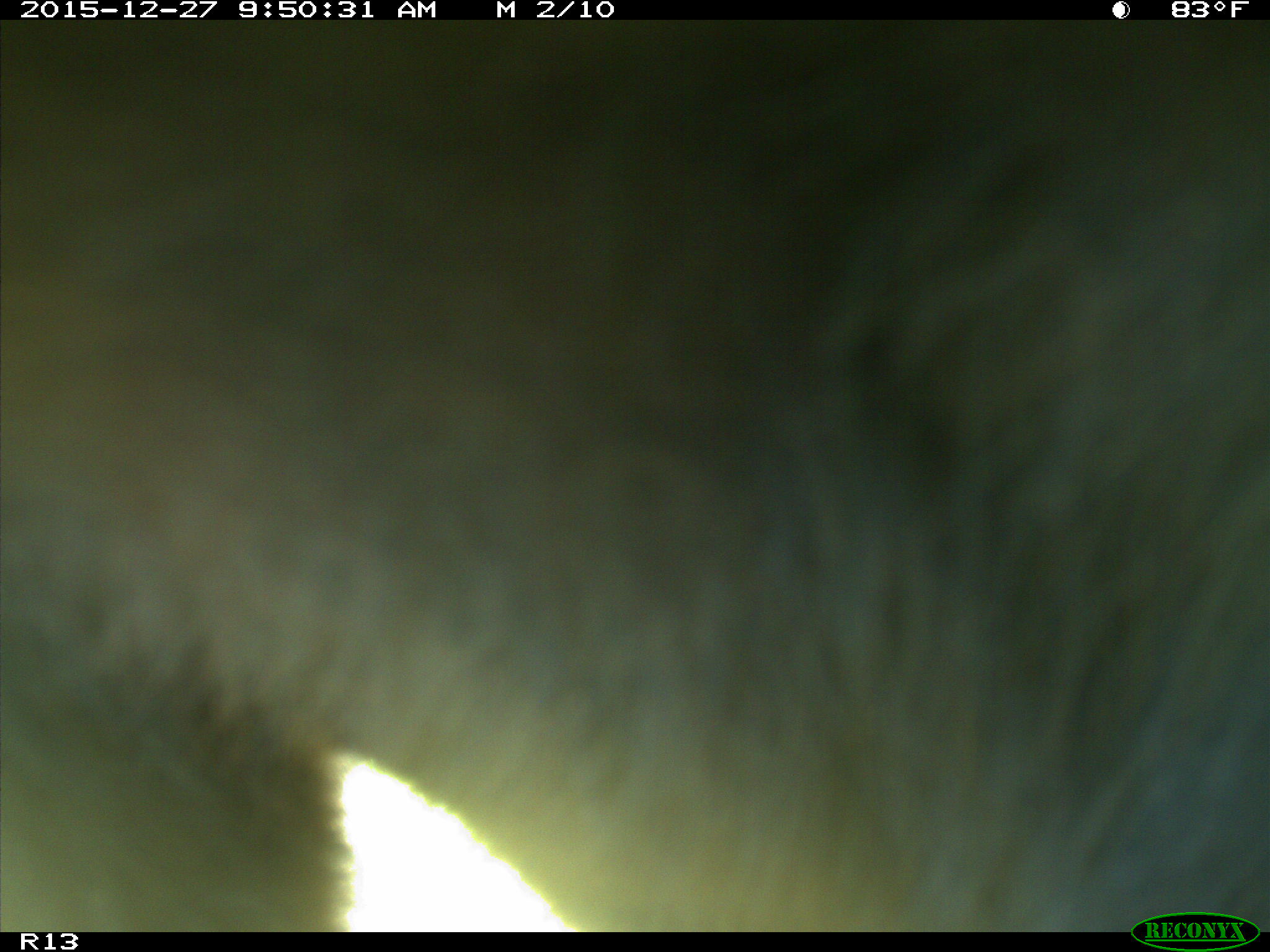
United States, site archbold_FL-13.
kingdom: Animalia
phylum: Chordata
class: Mammalia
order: Artiodactyla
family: Bovidae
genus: Bos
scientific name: Bos taurus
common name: domestic cow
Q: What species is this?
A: Bos taurus (domestic cow).